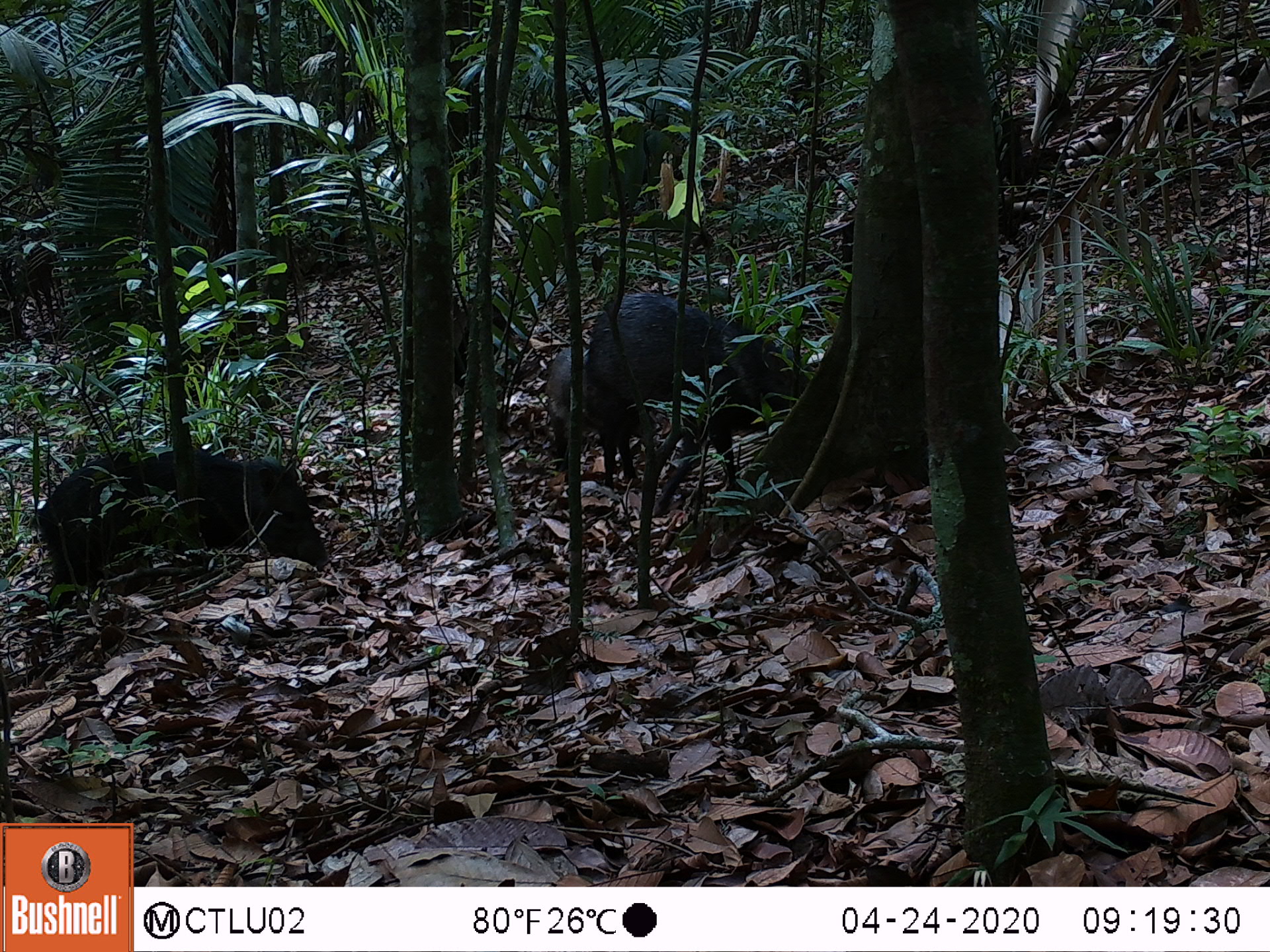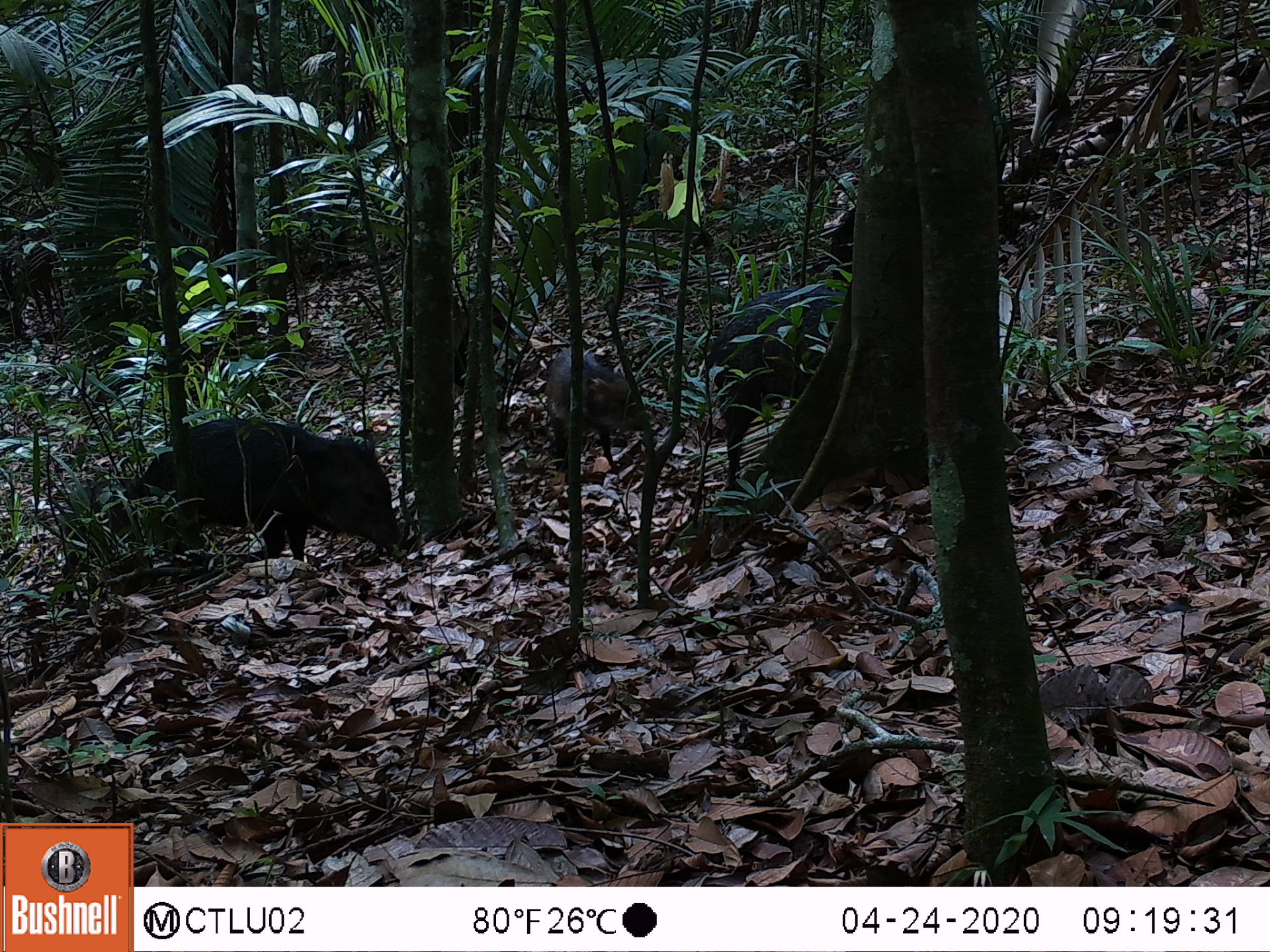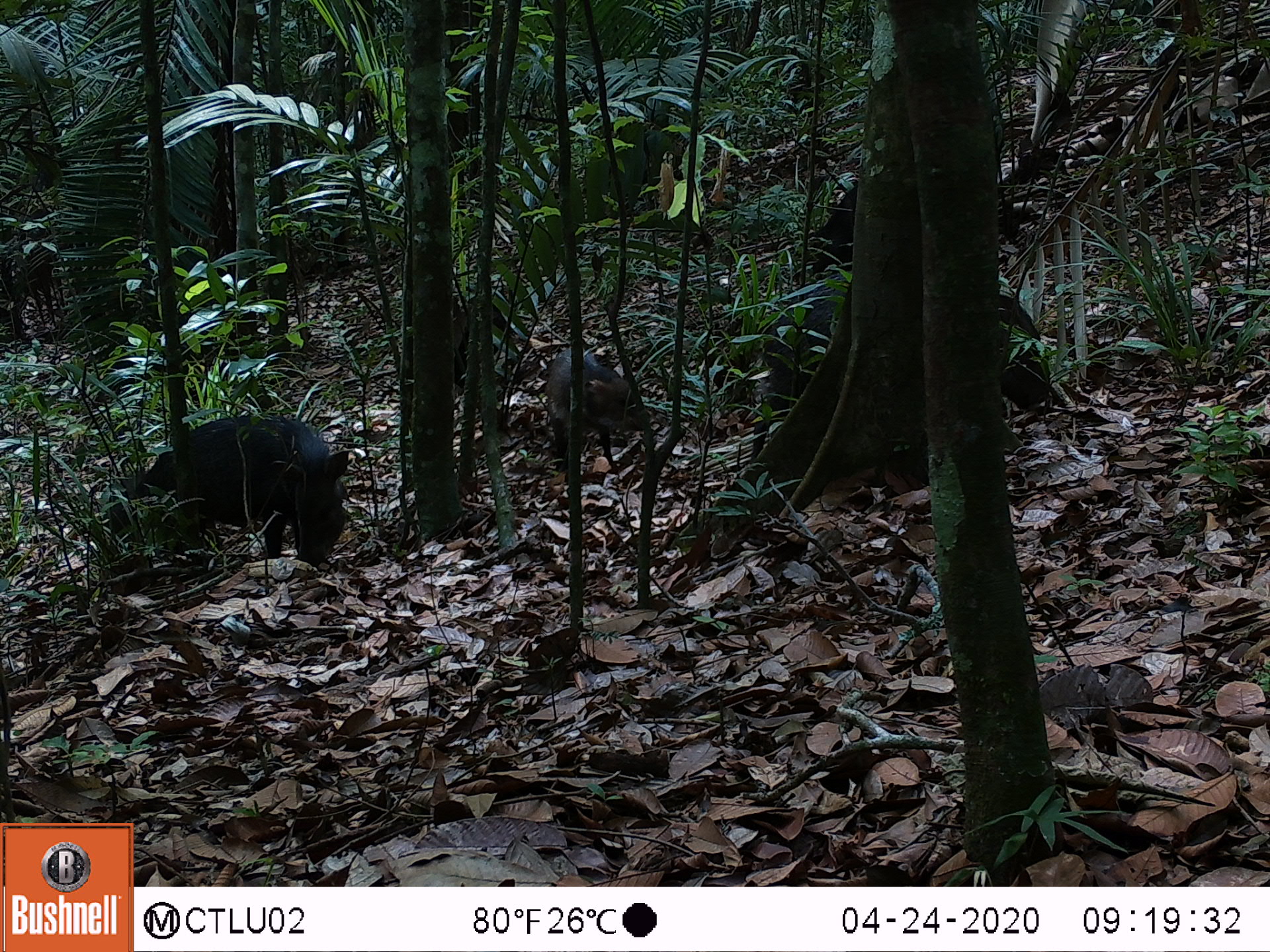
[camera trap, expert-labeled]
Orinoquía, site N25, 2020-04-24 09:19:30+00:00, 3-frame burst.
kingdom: Animalia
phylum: Chordata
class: Mammalia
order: Artiodactyla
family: Tayassuidae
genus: Pecari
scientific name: Pecari tajacu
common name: collared peccary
Collared peccary (Pecari tajacu).